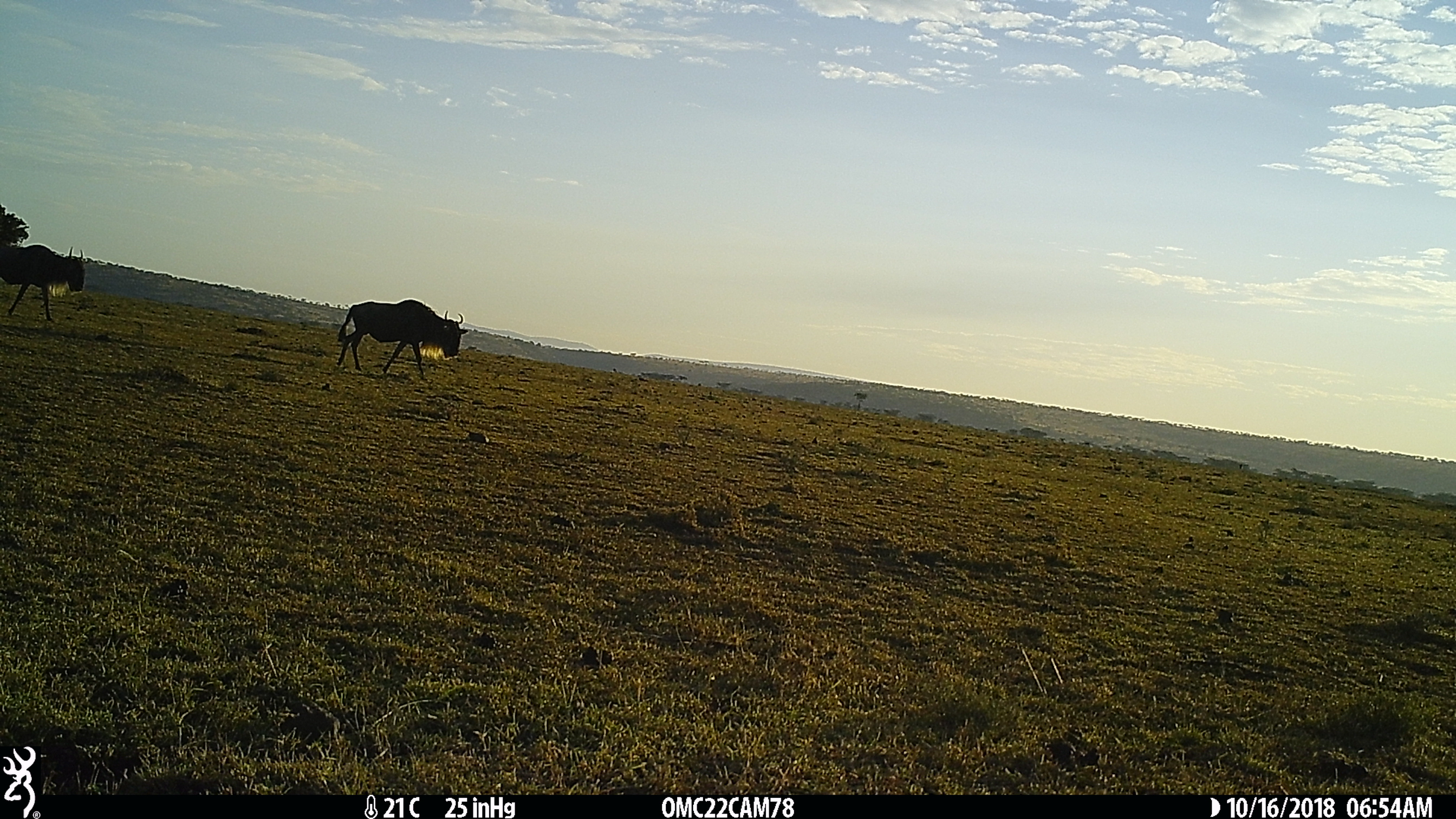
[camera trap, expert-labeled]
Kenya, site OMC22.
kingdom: Animalia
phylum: Chordata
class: Mammalia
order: Artiodactyla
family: Bovidae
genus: Connochaetes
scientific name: Connochaetes taurinus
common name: blue wildebeest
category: wildebeest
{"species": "wildebeest (blue wildebeest) (Connochaetes taurinus)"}